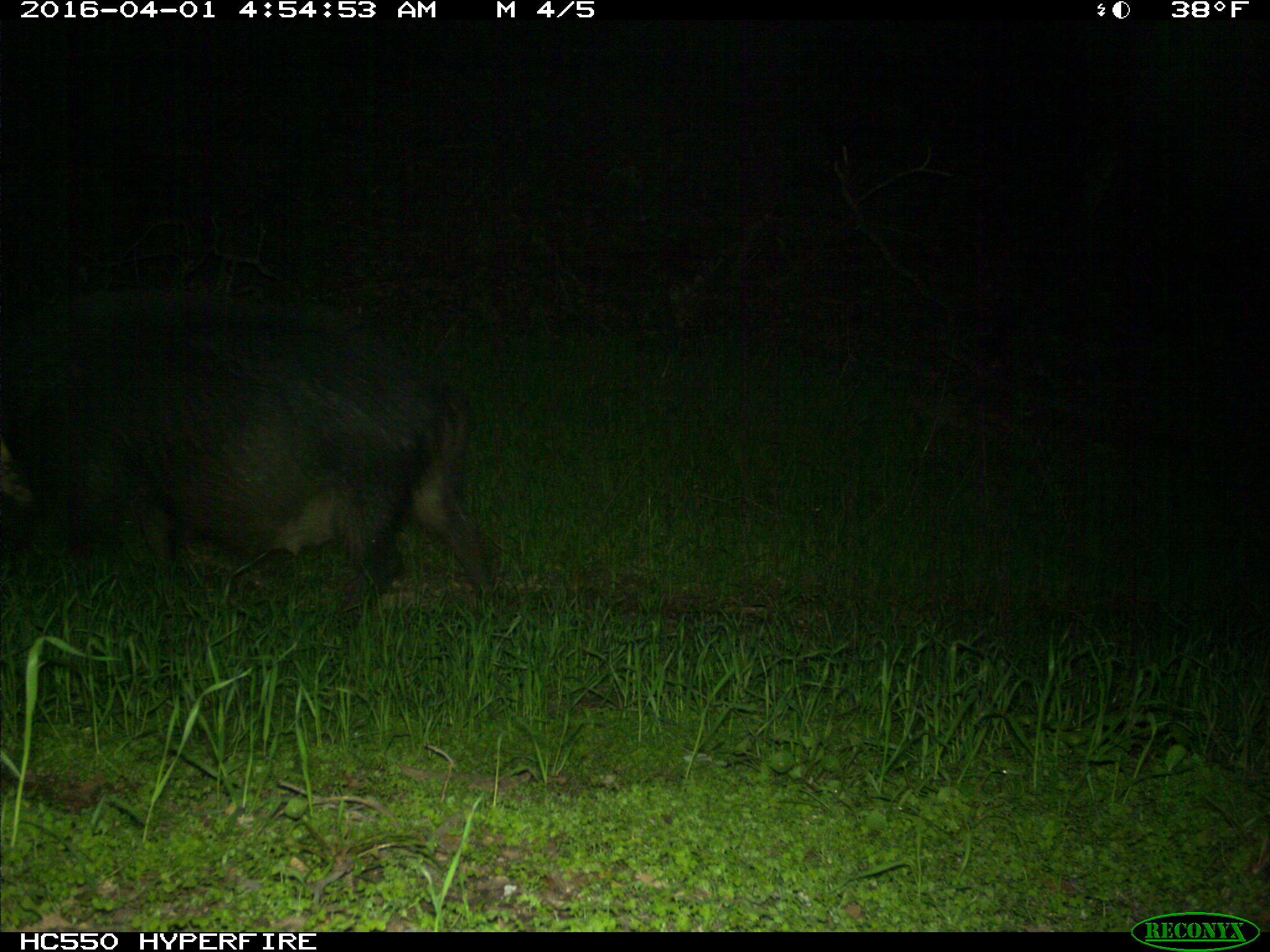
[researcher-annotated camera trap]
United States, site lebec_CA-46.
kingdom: Animalia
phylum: Chordata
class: Mammalia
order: Artiodactyla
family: Suidae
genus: Sus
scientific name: Sus scrofa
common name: wild boar